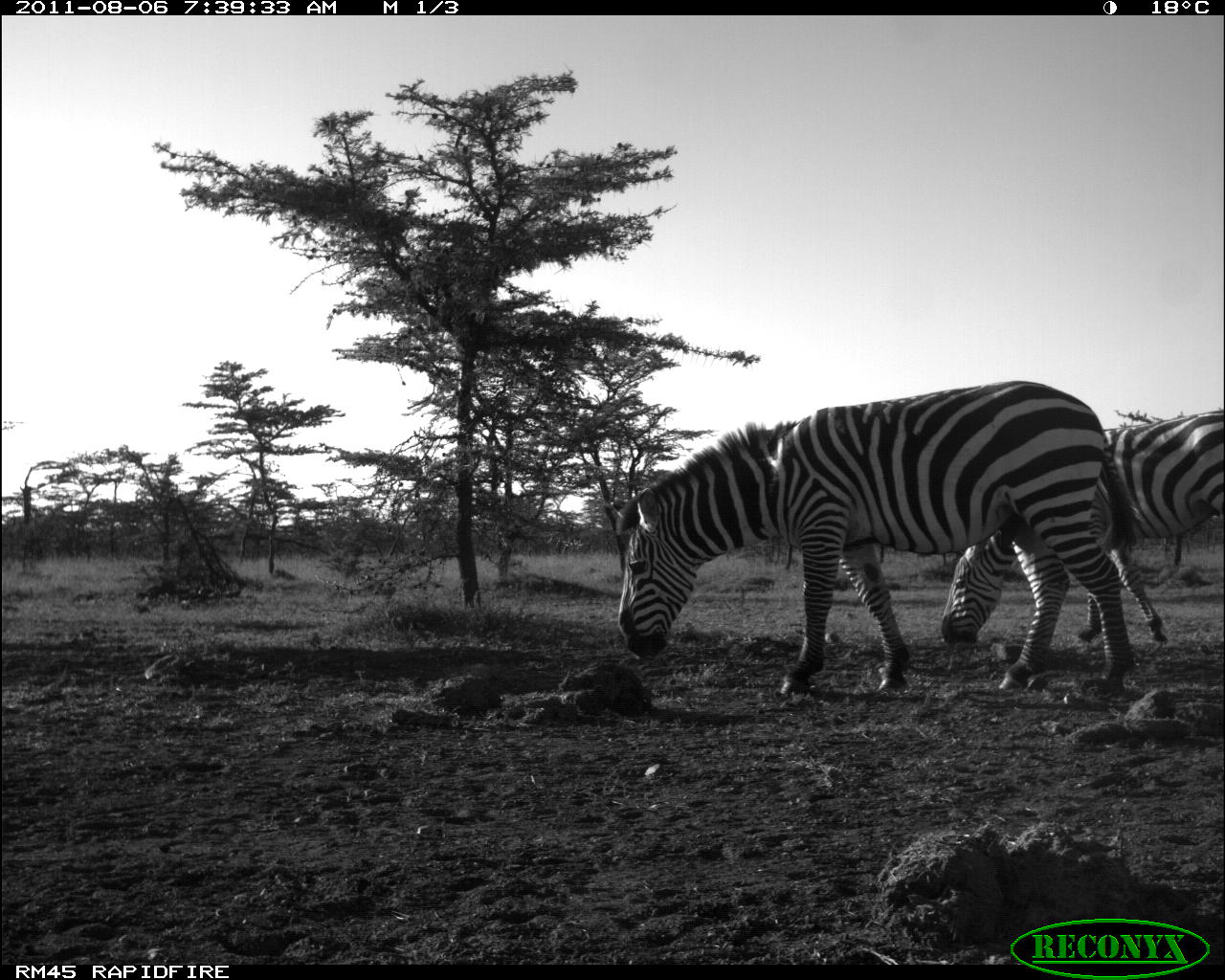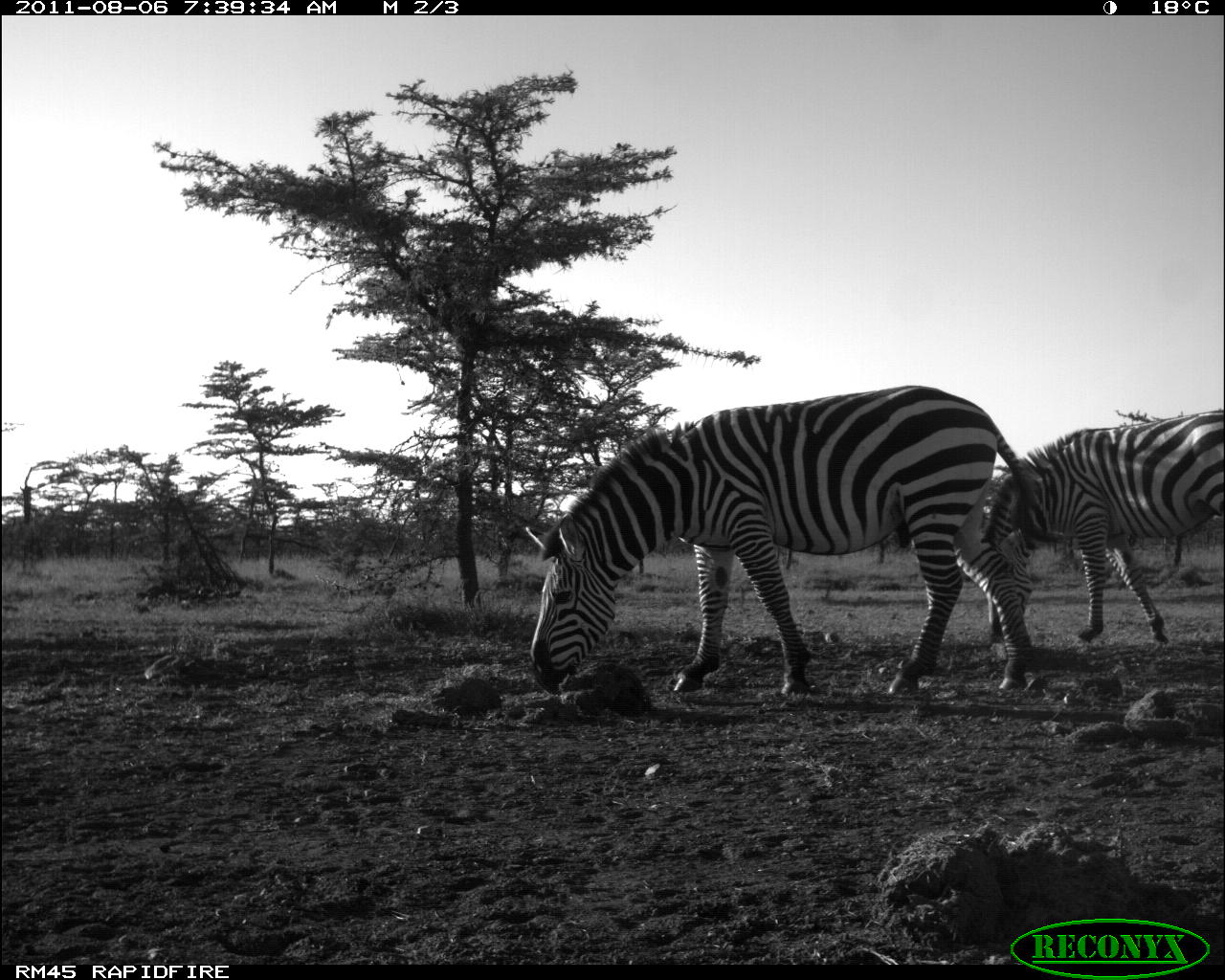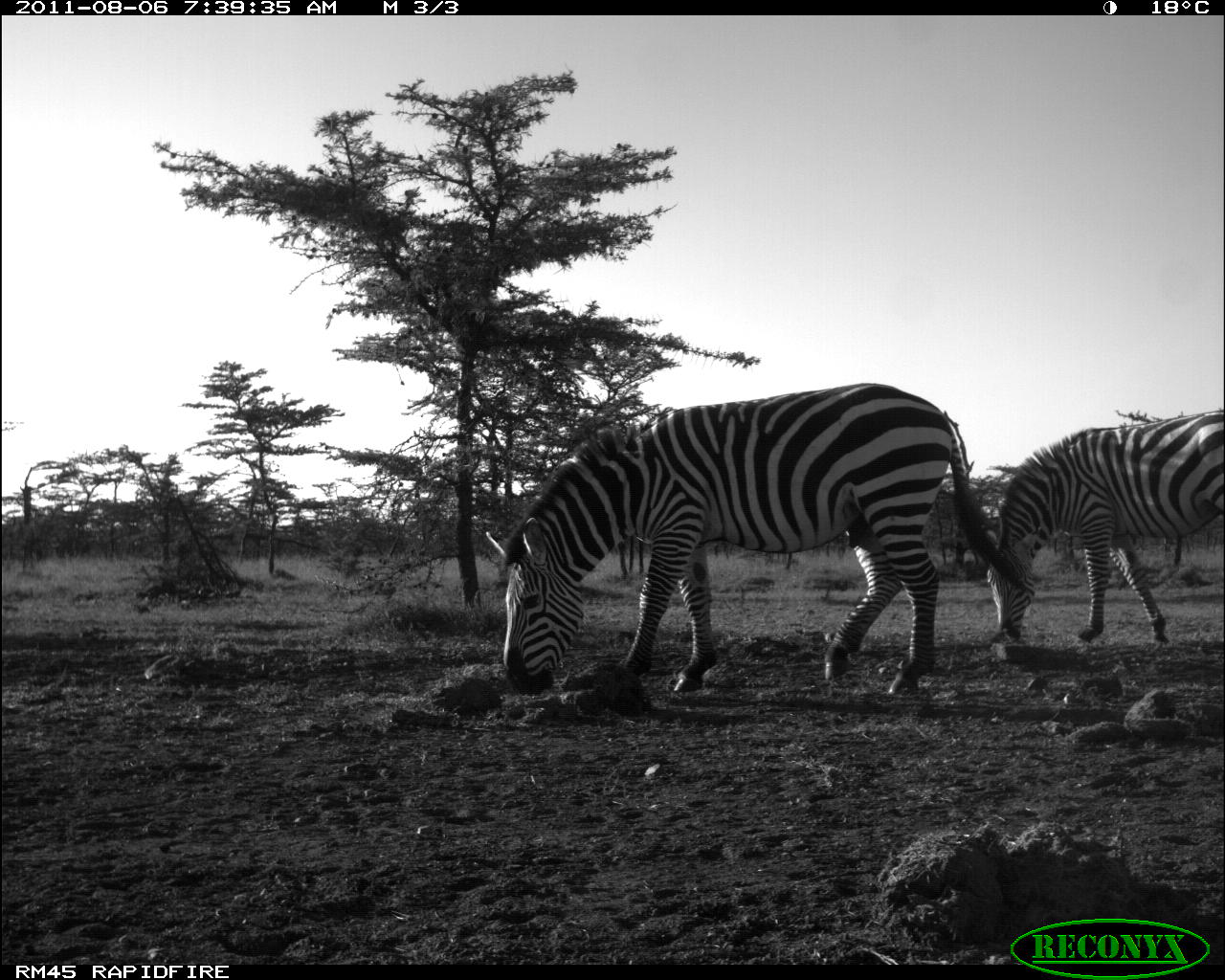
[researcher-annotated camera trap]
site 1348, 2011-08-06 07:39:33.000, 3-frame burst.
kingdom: Animalia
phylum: Chordata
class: Mammalia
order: Perissodactyla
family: Equidae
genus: Equus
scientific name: Equus quagga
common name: plains zebra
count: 2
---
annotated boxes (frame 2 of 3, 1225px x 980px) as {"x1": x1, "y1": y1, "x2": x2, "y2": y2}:
equus quagga: {"x1": 528, "y1": 385, "x2": 1038, "y2": 695}; {"x1": 981, "y1": 408, "x2": 1225, "y2": 643}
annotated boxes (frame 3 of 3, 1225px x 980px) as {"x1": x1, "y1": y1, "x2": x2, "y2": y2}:
equus quagga: {"x1": 486, "y1": 381, "x2": 1024, "y2": 696}; {"x1": 985, "y1": 410, "x2": 1225, "y2": 645}